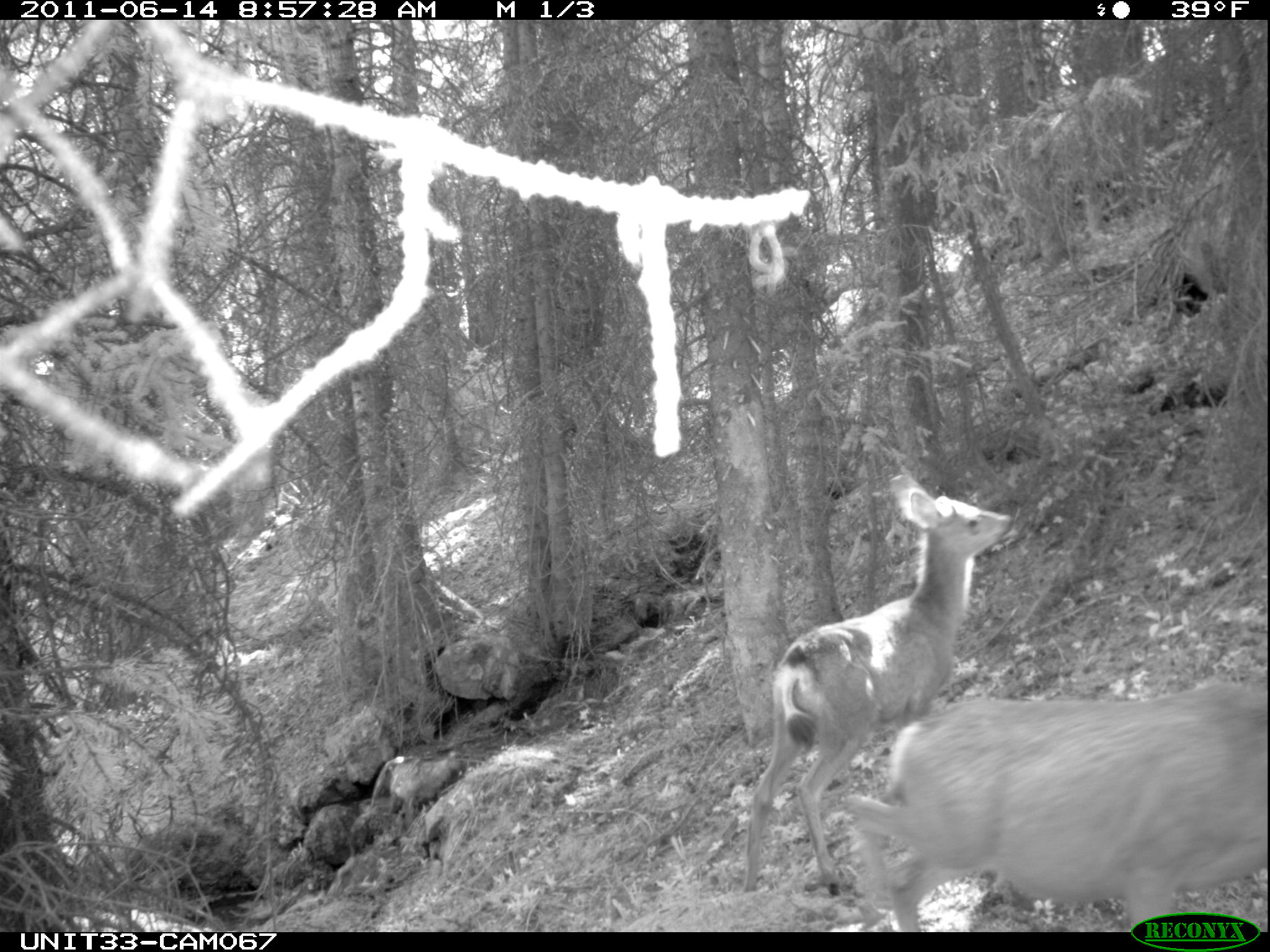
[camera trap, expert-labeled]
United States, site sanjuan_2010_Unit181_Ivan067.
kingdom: Animalia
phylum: Chordata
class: Mammalia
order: Artiodactyla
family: Cervidae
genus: Odocoileus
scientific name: Odocoileus hemionus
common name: mule deer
Odocoileus hemionus (mule deer).